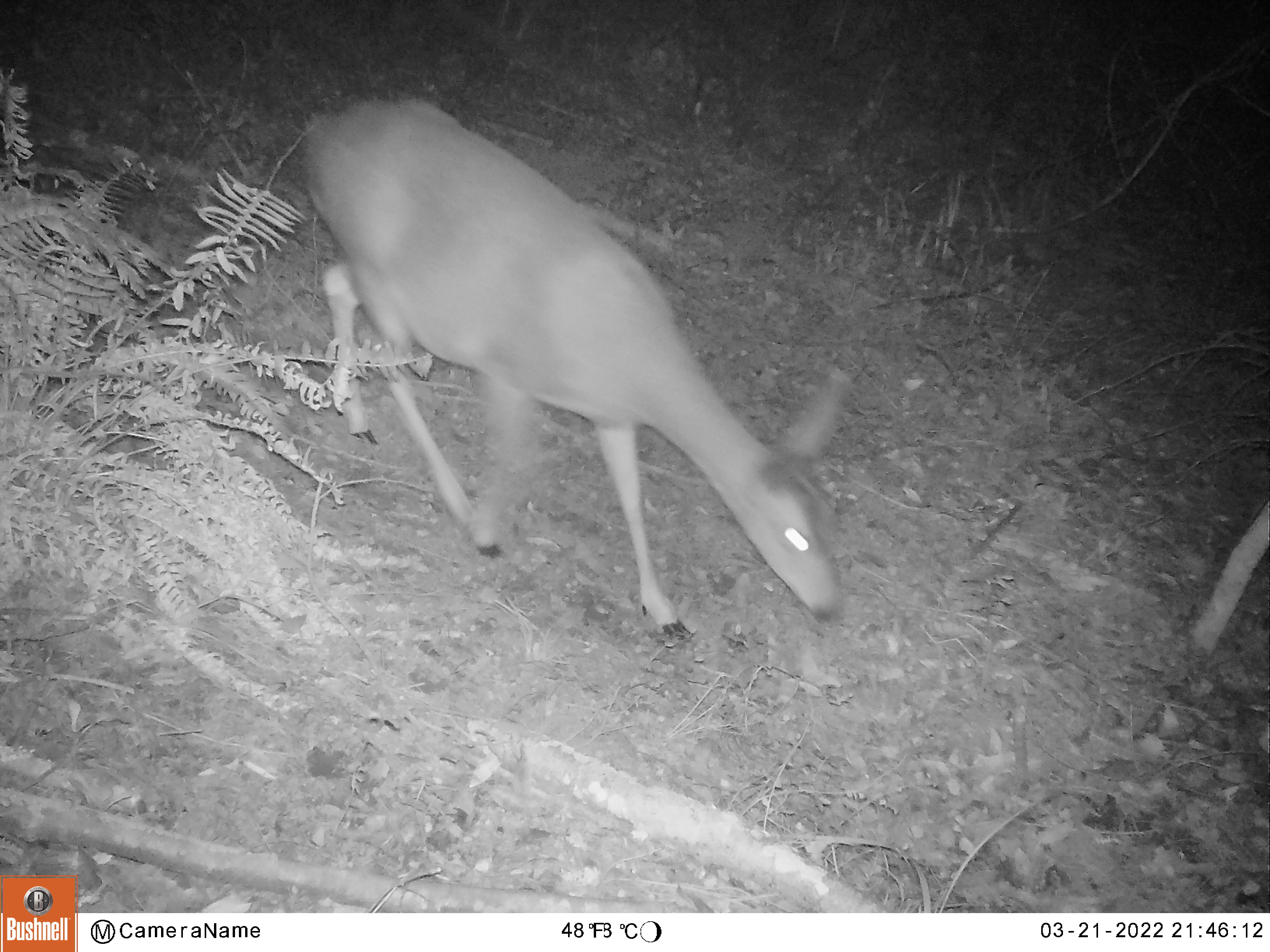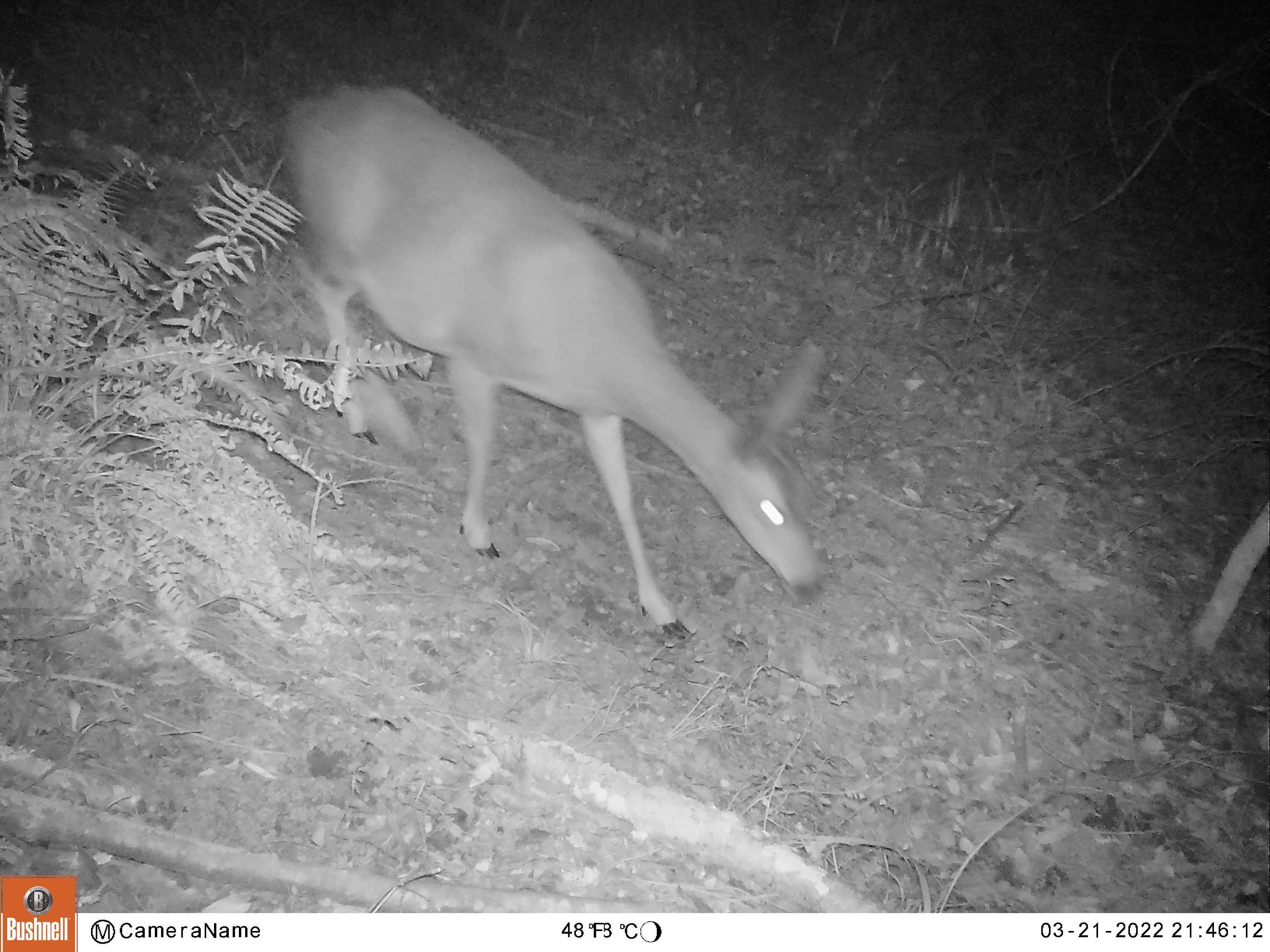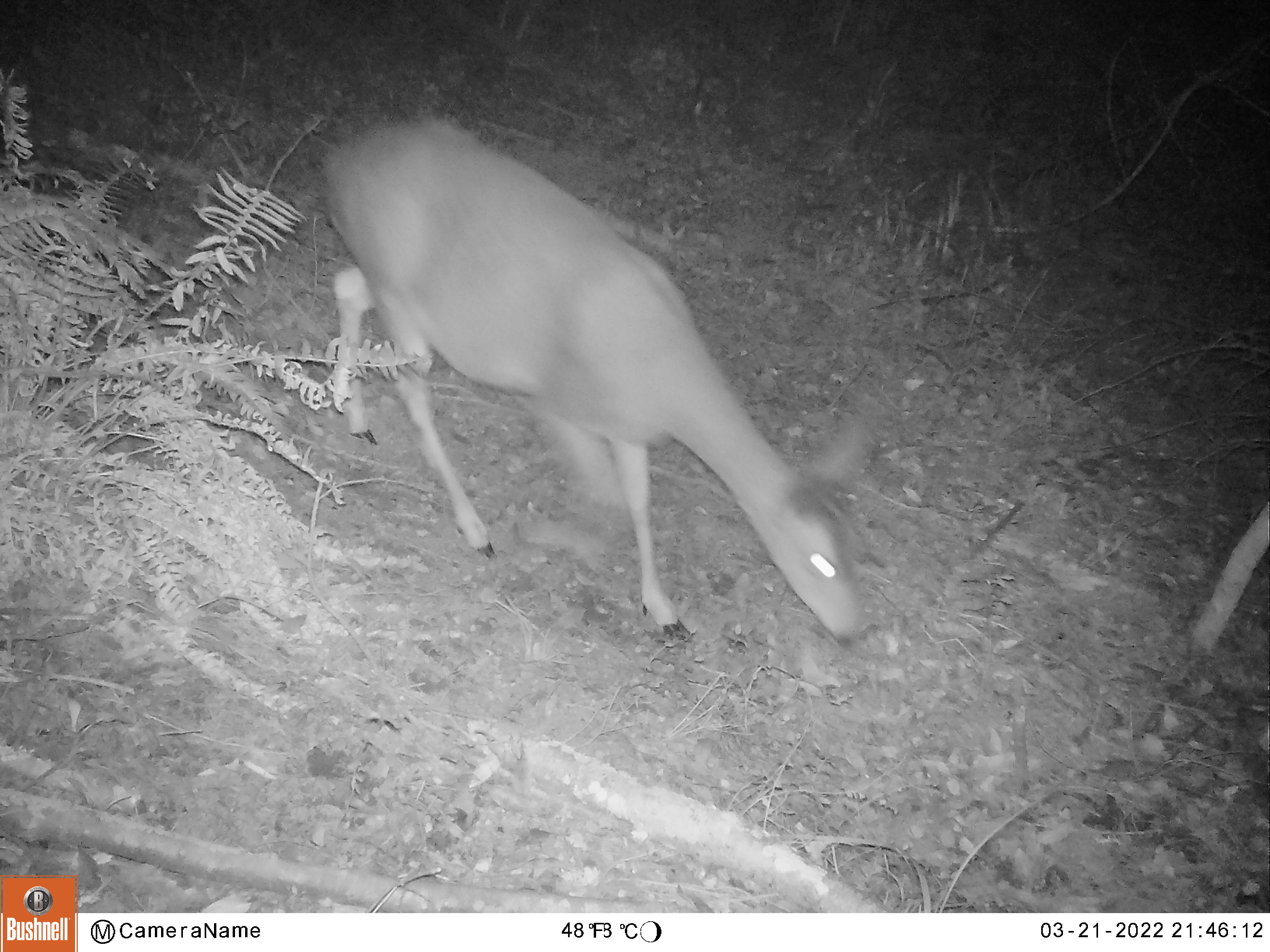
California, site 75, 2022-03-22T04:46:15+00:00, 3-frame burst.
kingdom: Animalia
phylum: Chordata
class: Mammalia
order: Artiodactyla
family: Cervidae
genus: Odocoileus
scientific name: Odocoileus hemionus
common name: mule deer